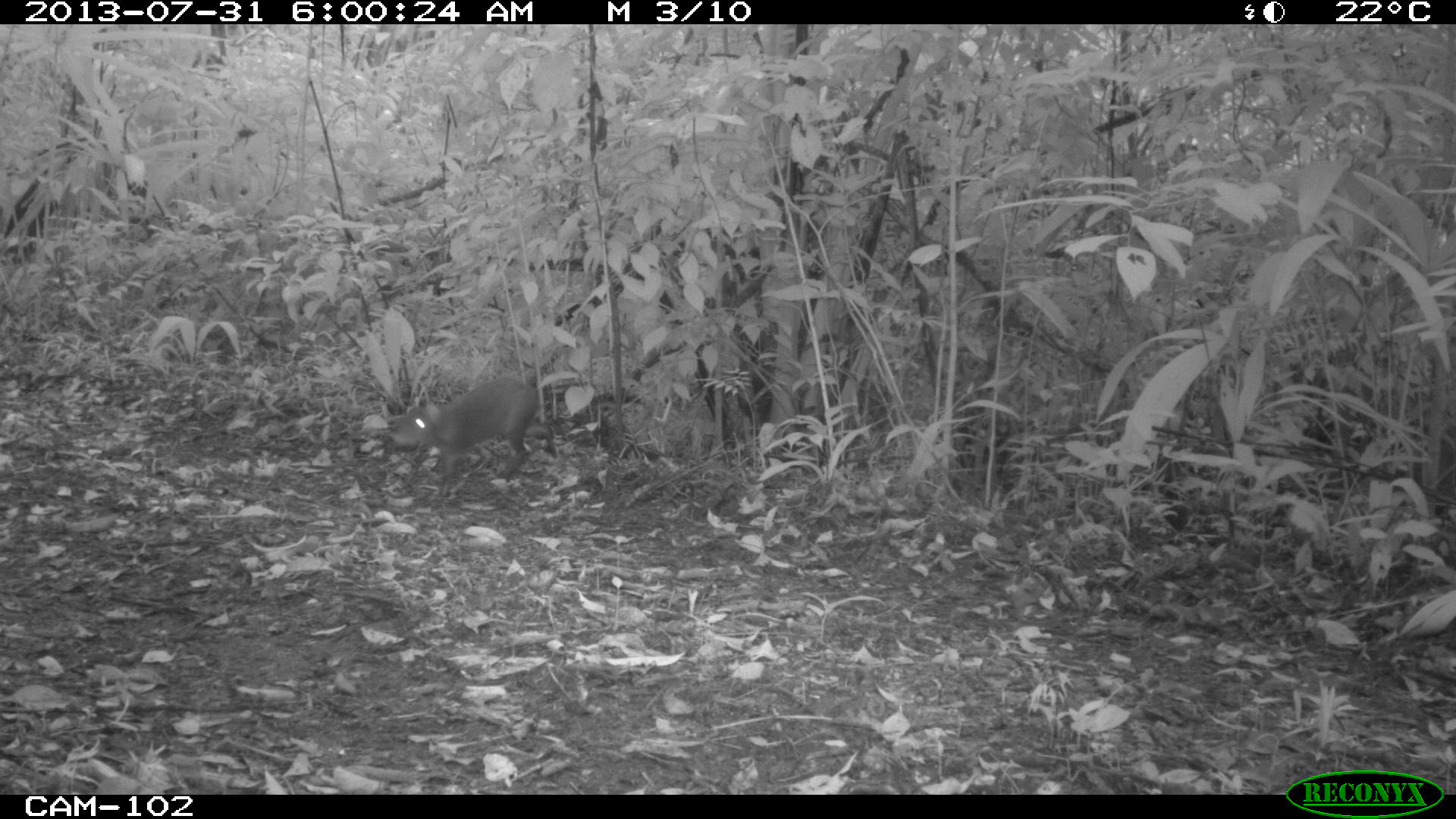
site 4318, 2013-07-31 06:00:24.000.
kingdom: Animalia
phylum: Chordata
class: Mammalia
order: Rodentia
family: Dasyproctidae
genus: Dasyprocta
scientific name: Dasyprocta punctata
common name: central american agouti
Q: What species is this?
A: Dasyprocta punctata (central american agouti).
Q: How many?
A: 1.